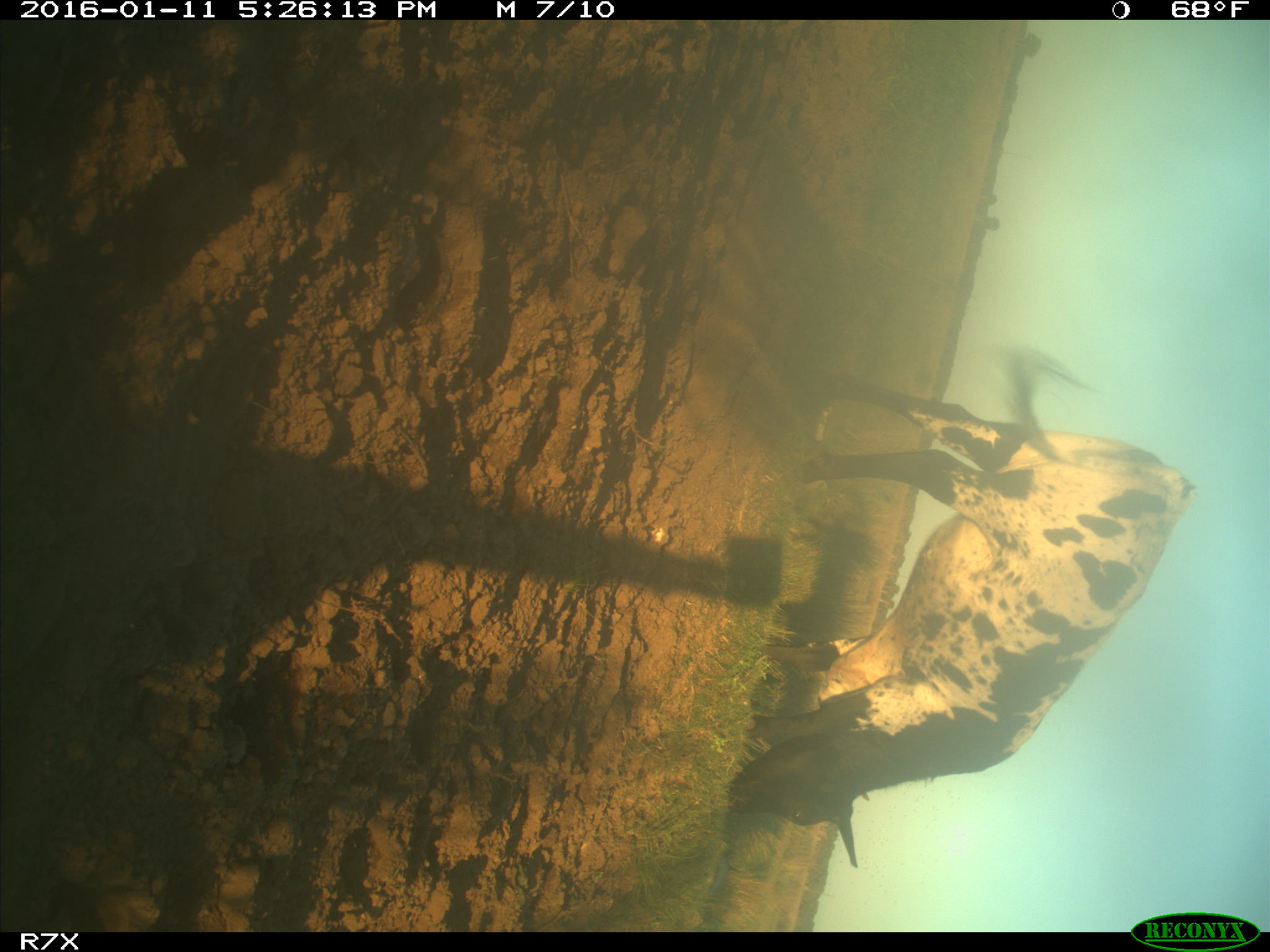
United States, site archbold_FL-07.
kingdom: Animalia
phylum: Chordata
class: Mammalia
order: Artiodactyla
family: Bovidae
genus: Bos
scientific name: Bos taurus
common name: domestic cow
Bos taurus (domestic cow).